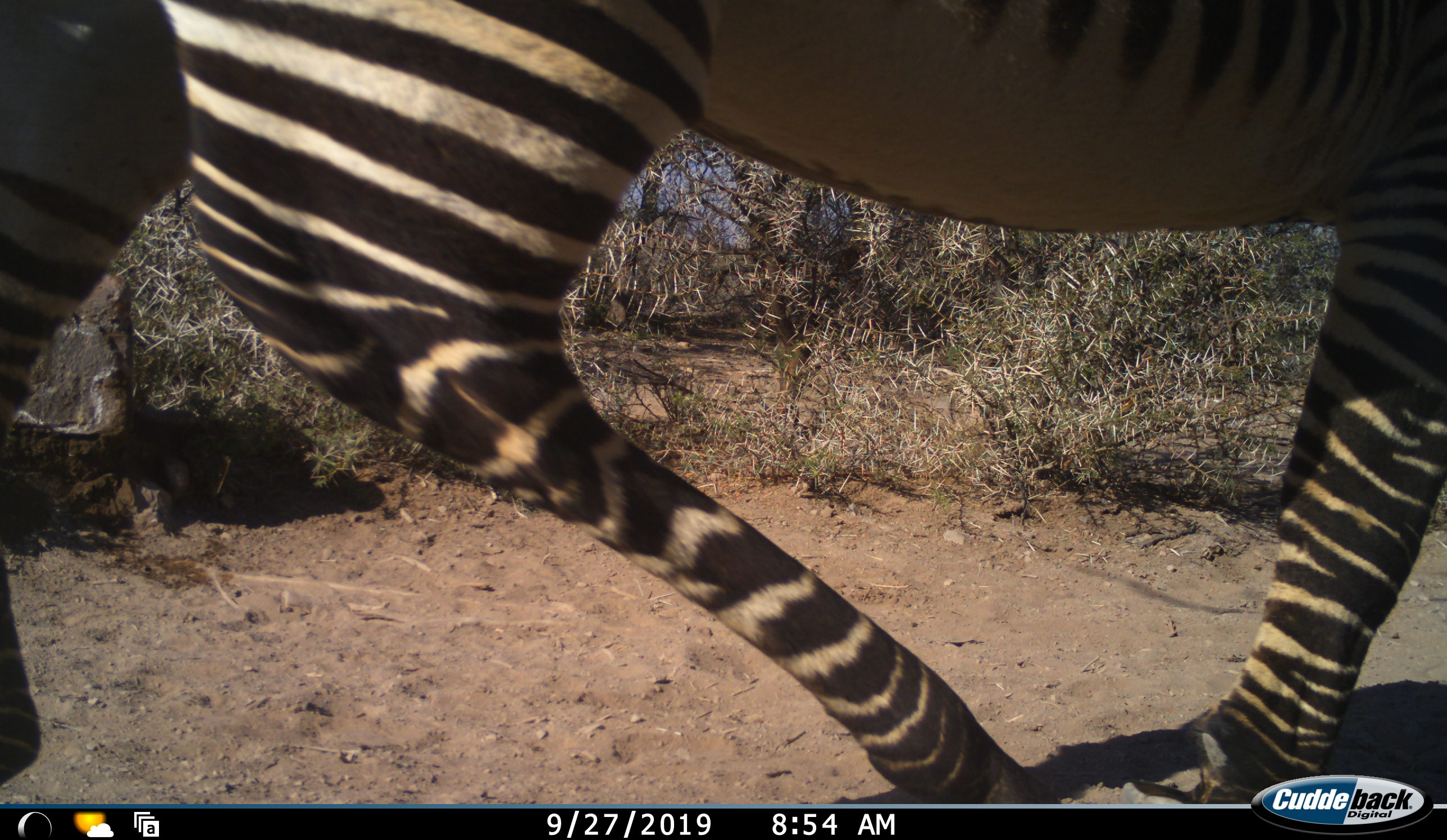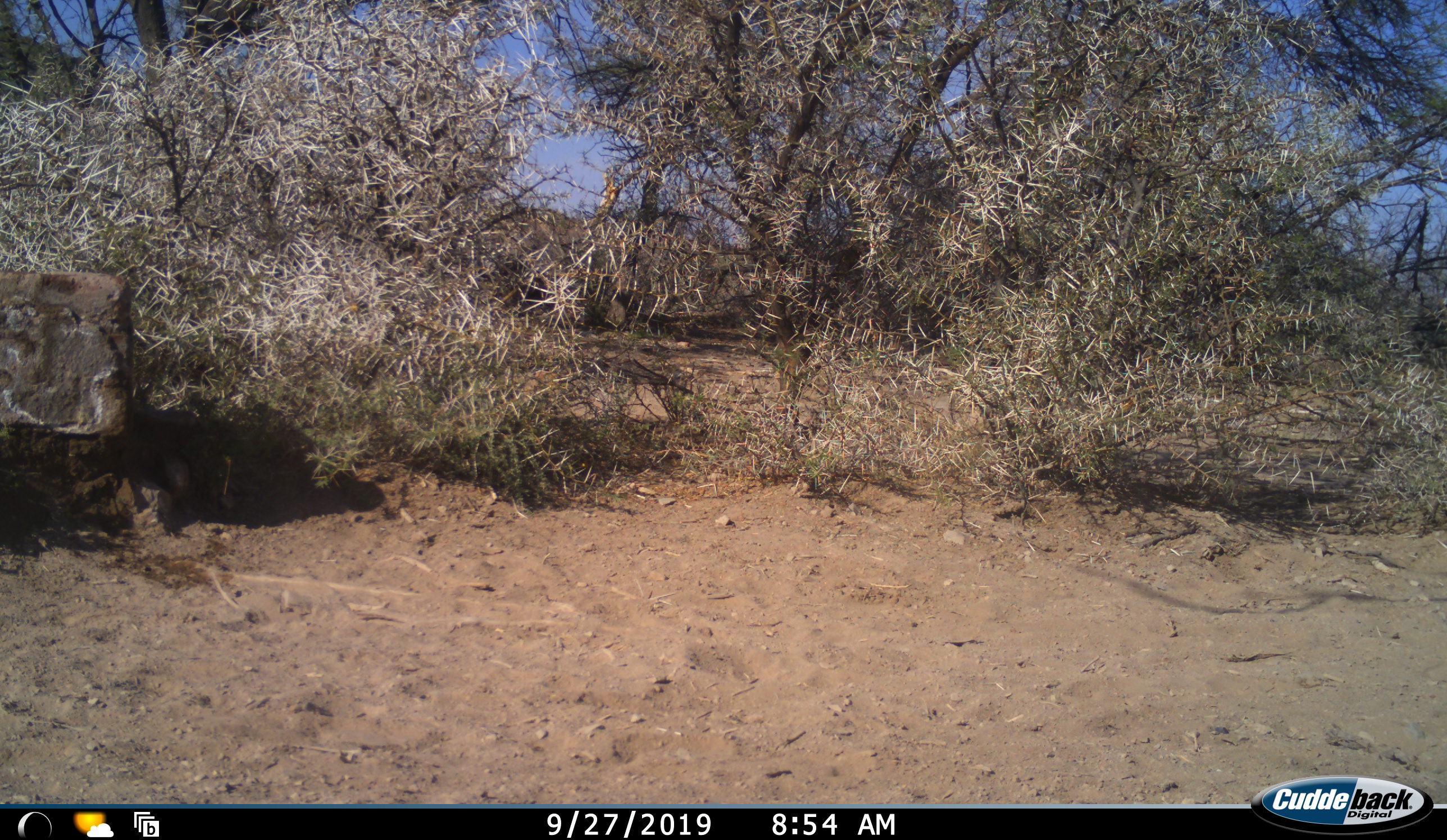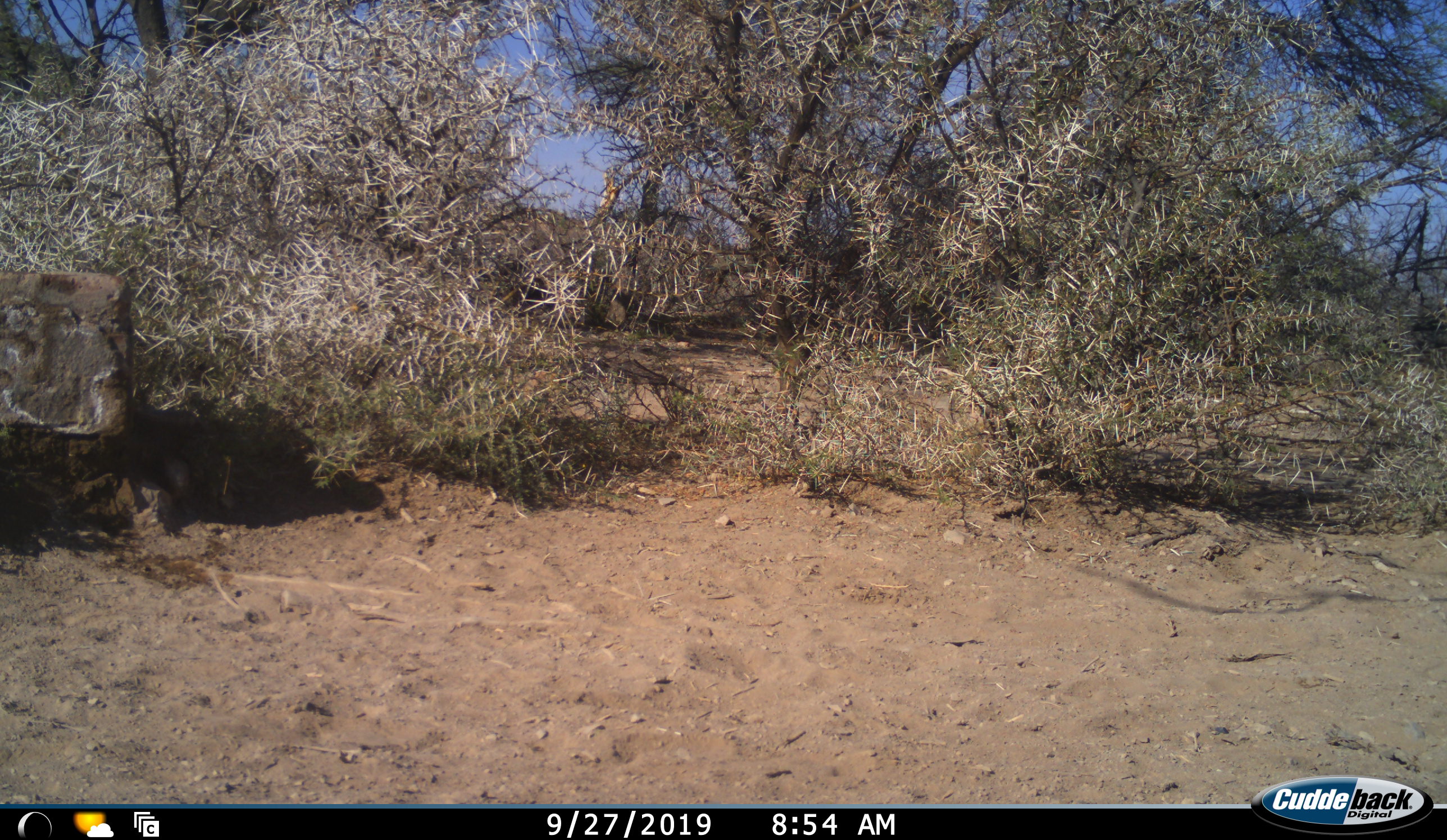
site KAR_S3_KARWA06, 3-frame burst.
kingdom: Animalia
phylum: Chordata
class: Mammalia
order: Perissodactyla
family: Equidae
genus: Equus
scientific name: Equus zebra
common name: mountain zebra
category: zebramountain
Zebramountain (mountain zebra) (Equus zebra), count 1. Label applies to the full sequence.